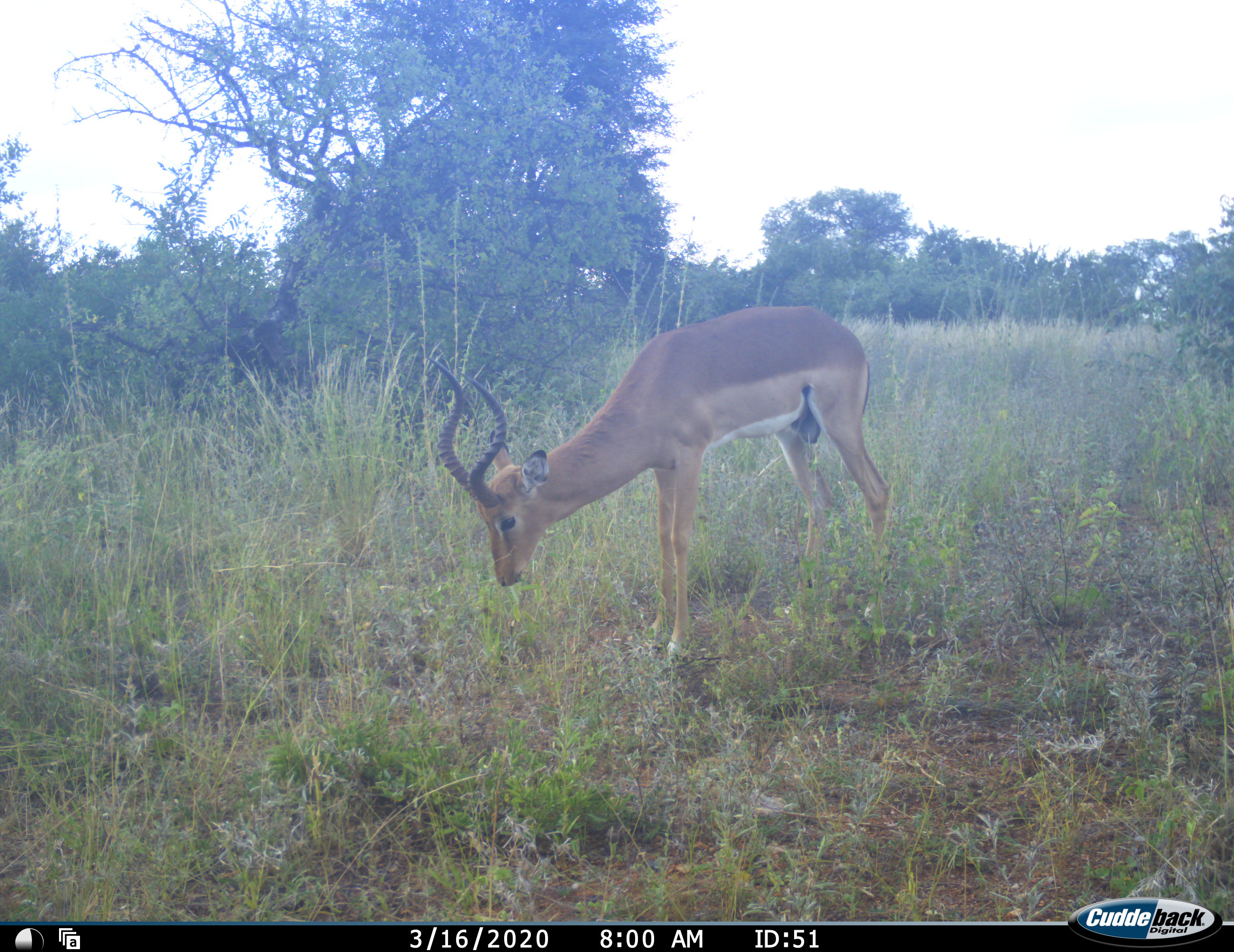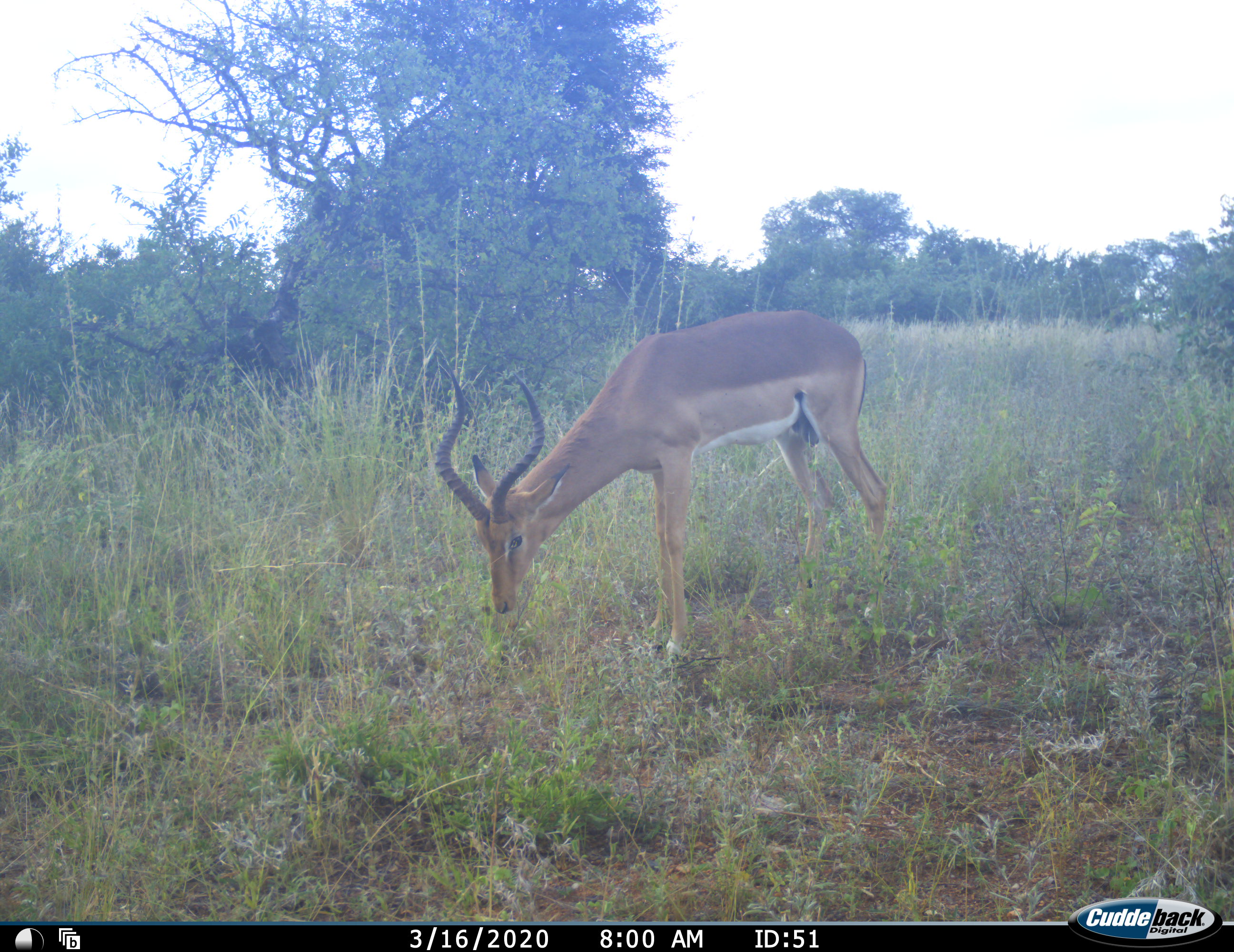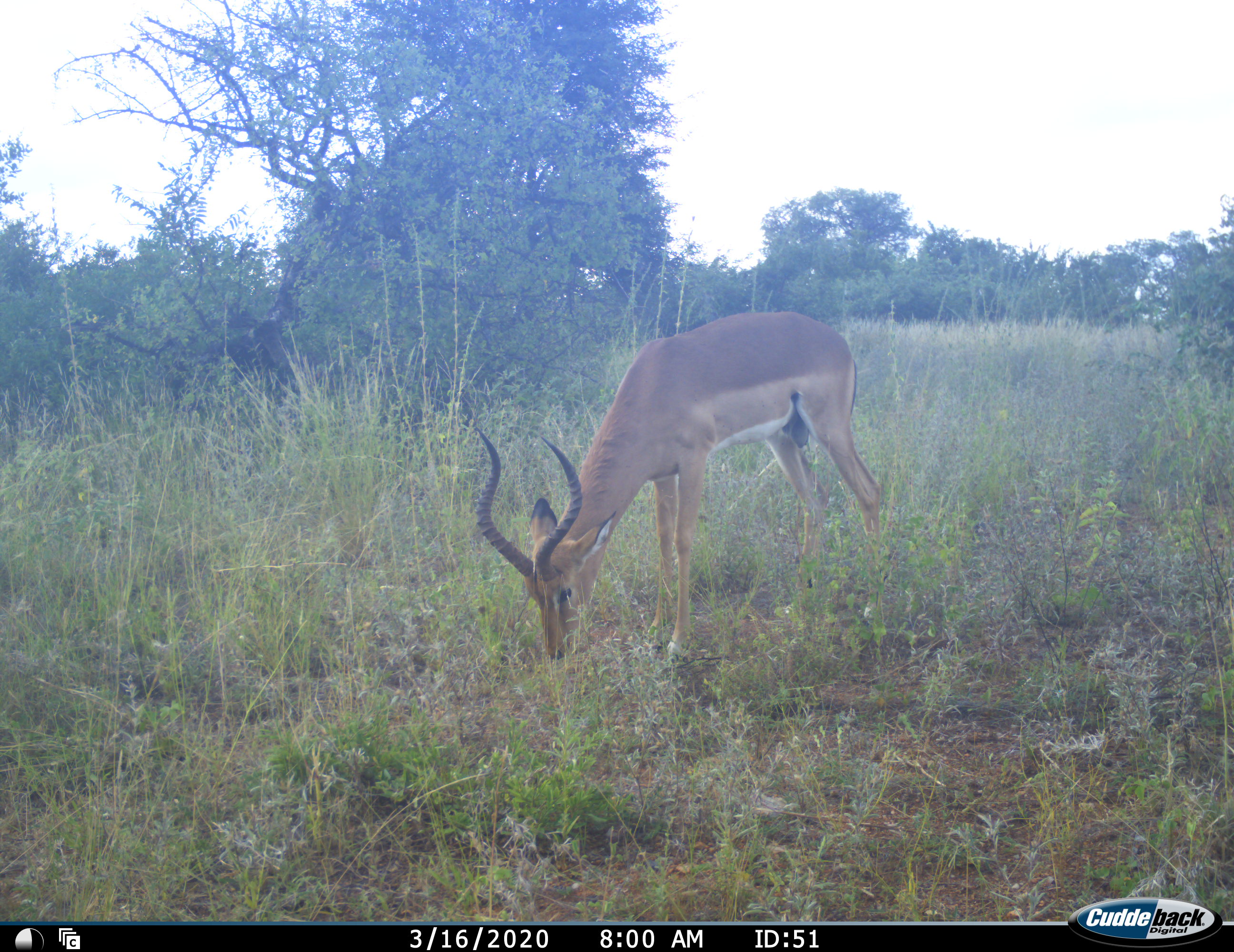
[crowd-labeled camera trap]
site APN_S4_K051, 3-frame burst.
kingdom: Animalia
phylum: Chordata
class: Mammalia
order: Artiodactyla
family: Bovidae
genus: Aepyceros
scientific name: Aepyceros melampus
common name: impala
Impala (Aepyceros melampus), count 1. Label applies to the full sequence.